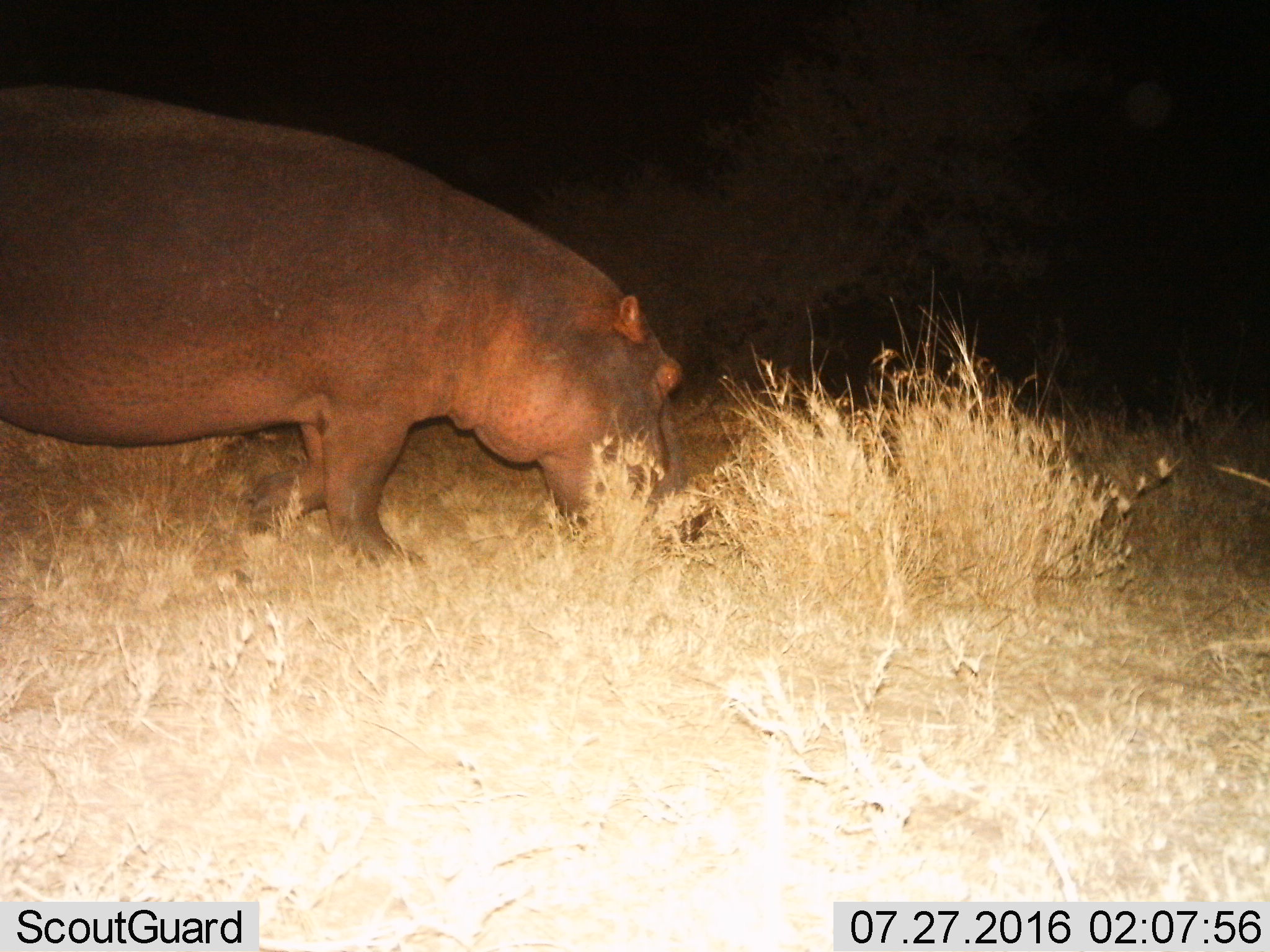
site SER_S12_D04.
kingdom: Animalia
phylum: Chordata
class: Mammalia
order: Artiodactyla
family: Hippopotamidae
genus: Hippopotamus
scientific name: Hippopotamus amphibius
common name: hippopotamus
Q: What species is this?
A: Hippopotamus (Hippopotamus amphibius).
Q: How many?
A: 1.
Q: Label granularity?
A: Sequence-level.